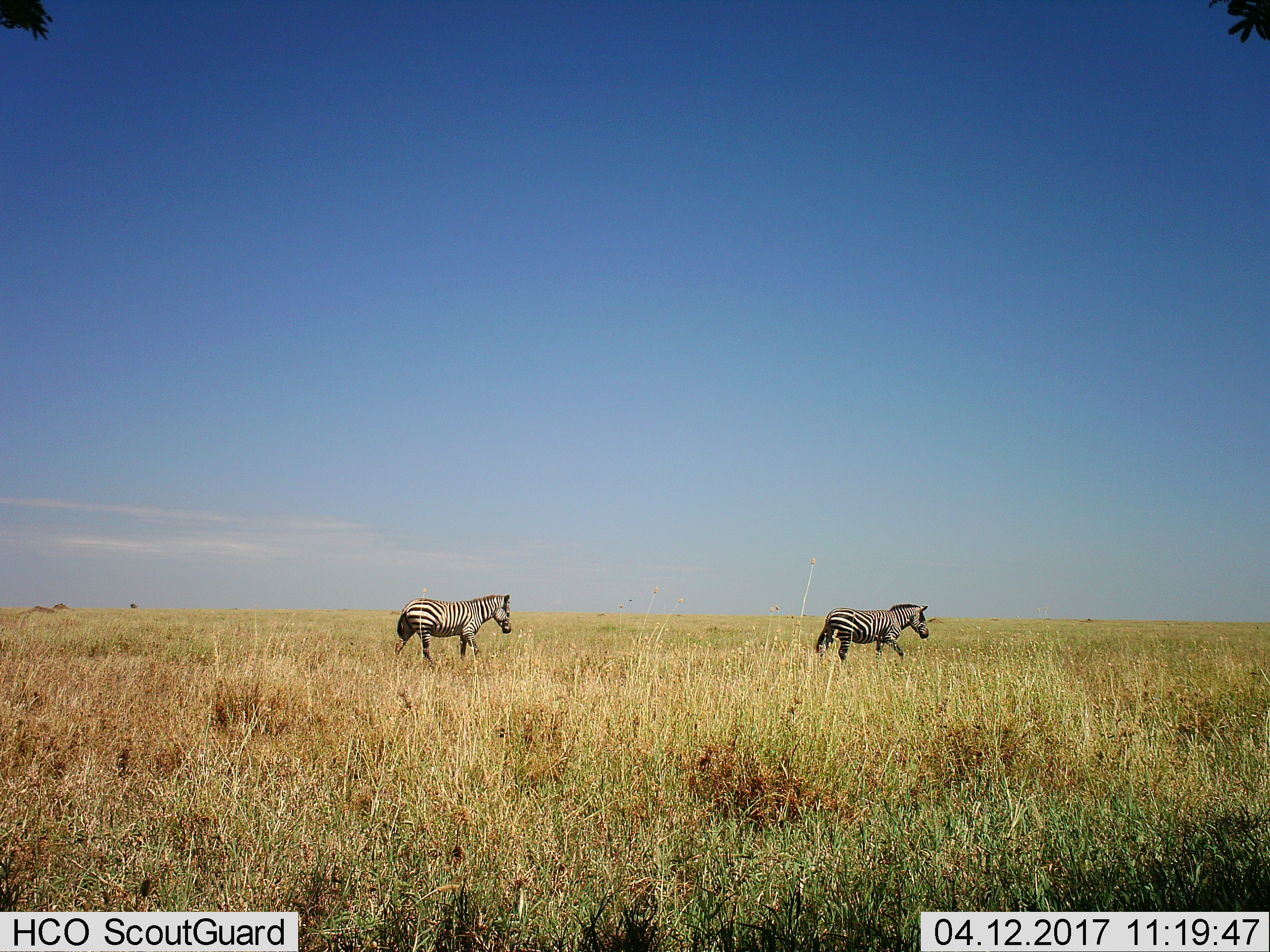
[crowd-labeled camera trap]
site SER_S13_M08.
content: unidentified animal